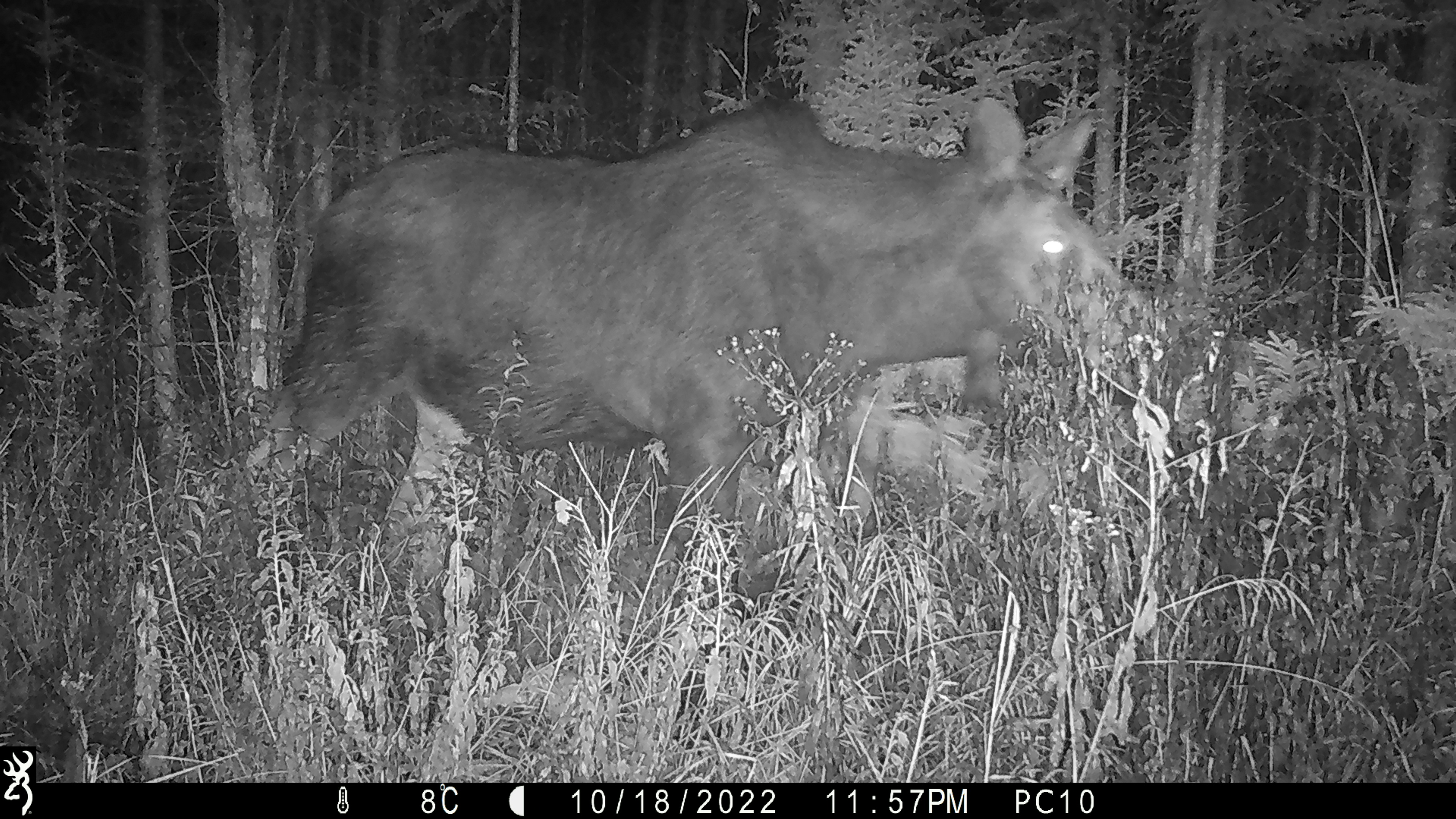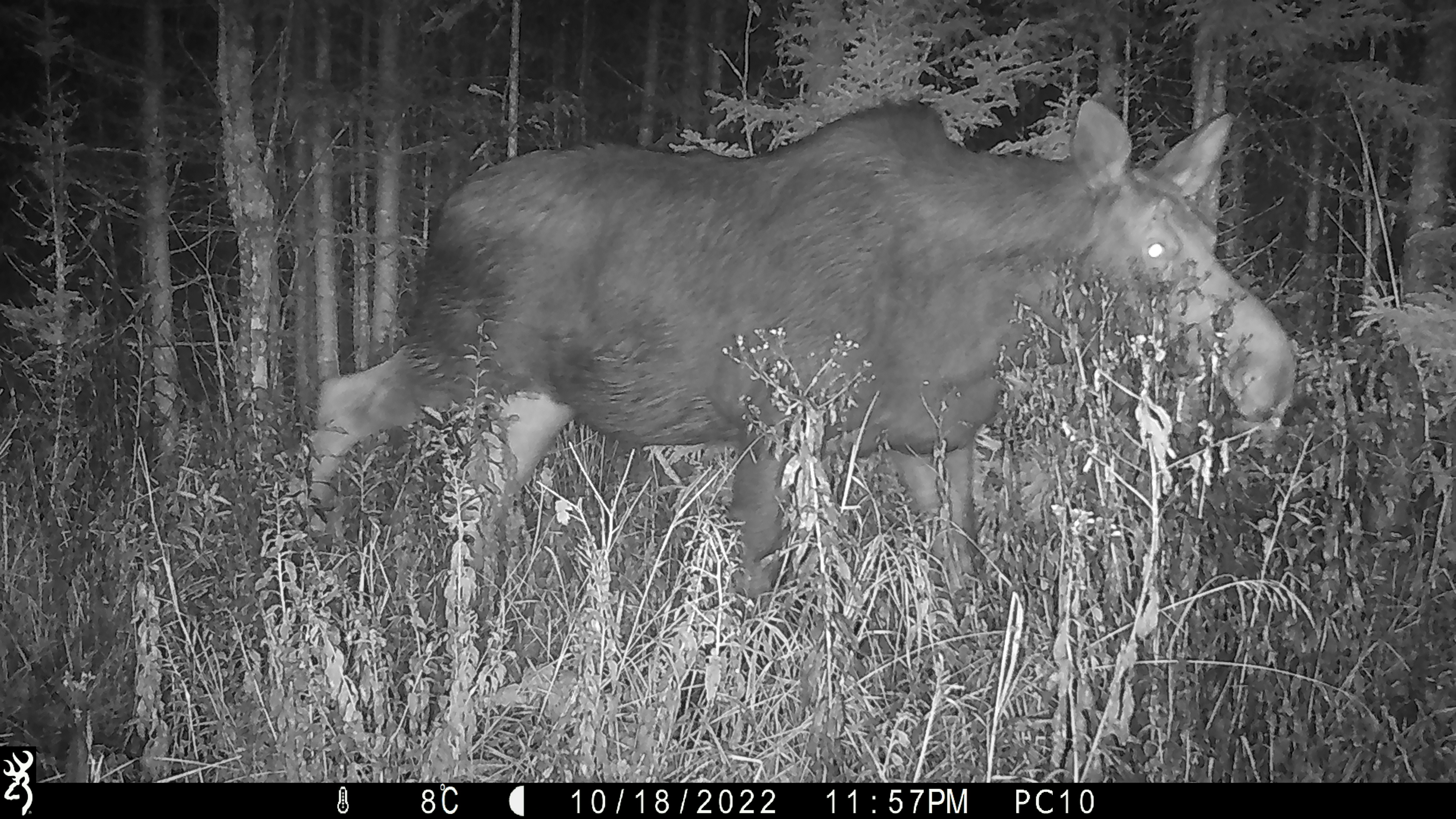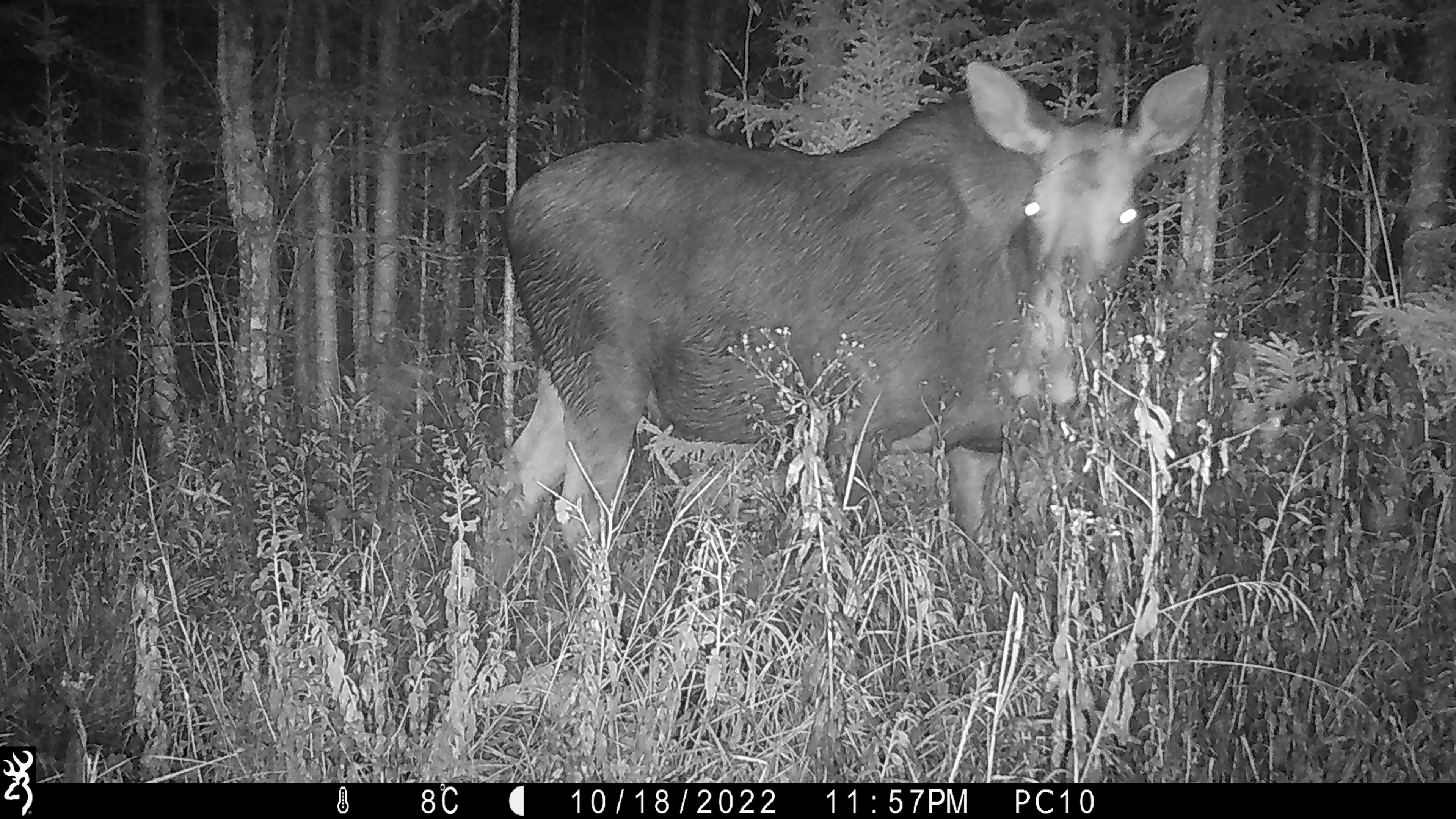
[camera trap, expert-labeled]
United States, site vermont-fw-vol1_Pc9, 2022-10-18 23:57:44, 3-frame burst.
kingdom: Animalia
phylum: Chordata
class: Mammalia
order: Artiodactyla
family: Cervidae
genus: Alces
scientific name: Alces alces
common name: moose